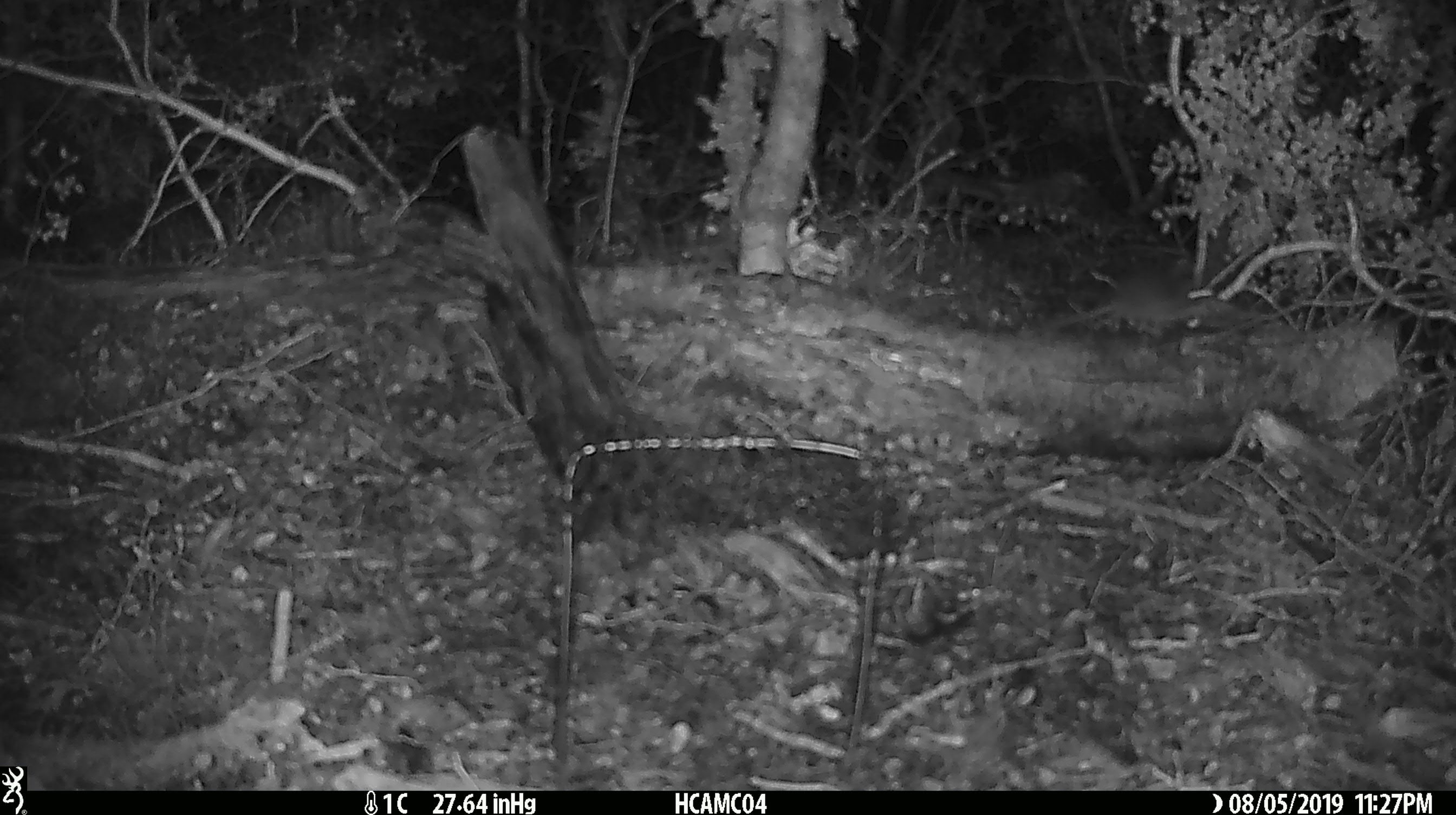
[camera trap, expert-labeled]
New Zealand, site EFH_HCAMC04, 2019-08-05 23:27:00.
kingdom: Animalia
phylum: Chordata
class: Mammalia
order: Rodentia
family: Muridae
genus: Mus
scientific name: Mus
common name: mouse